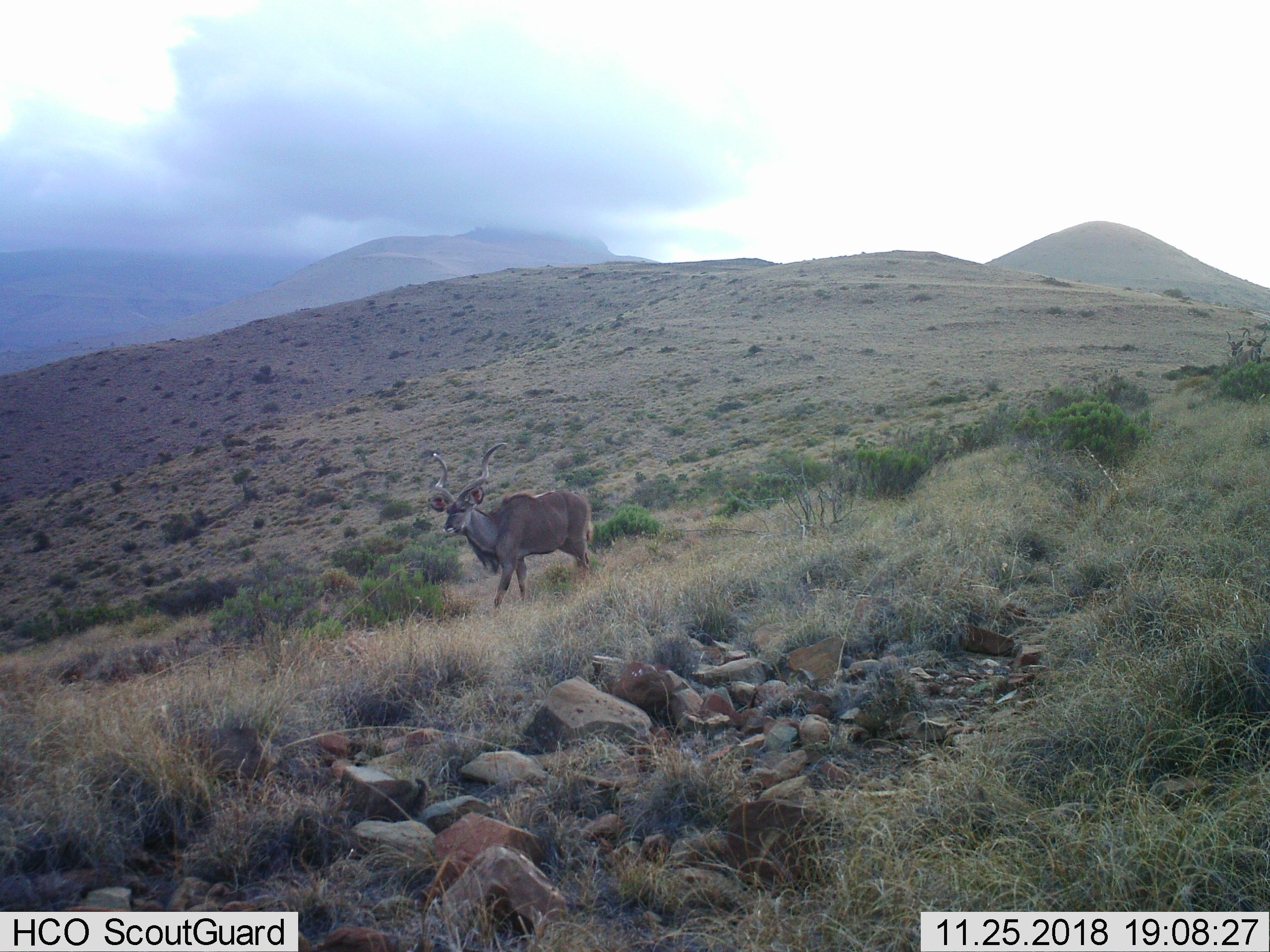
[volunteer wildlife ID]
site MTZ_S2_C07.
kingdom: Animalia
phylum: Chordata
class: Mammalia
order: Artiodactyla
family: Bovidae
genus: Tragelaphus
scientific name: Tragelaphus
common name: kudu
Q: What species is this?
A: Kudu (Tragelaphus).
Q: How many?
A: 1.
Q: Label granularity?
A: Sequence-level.